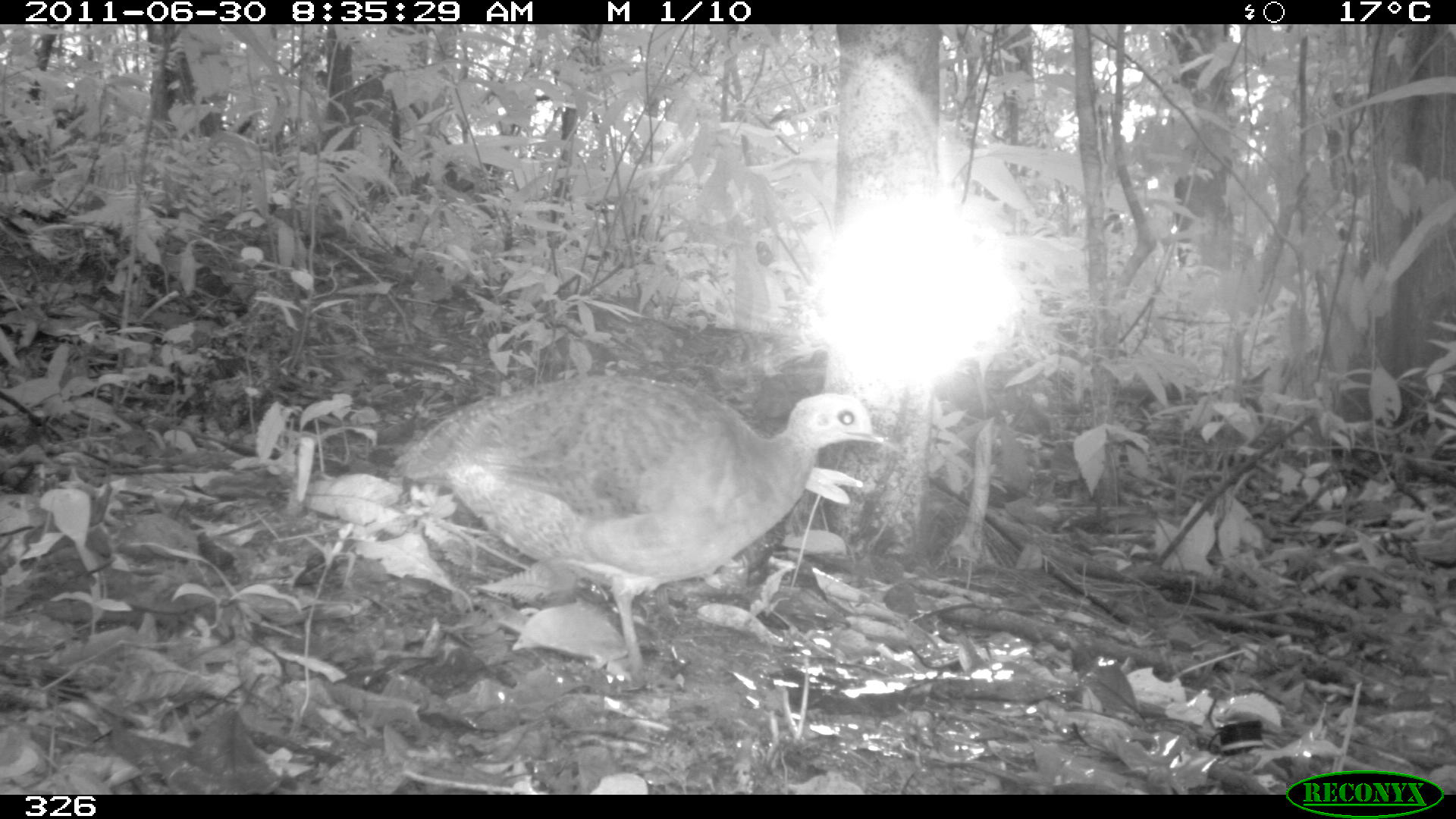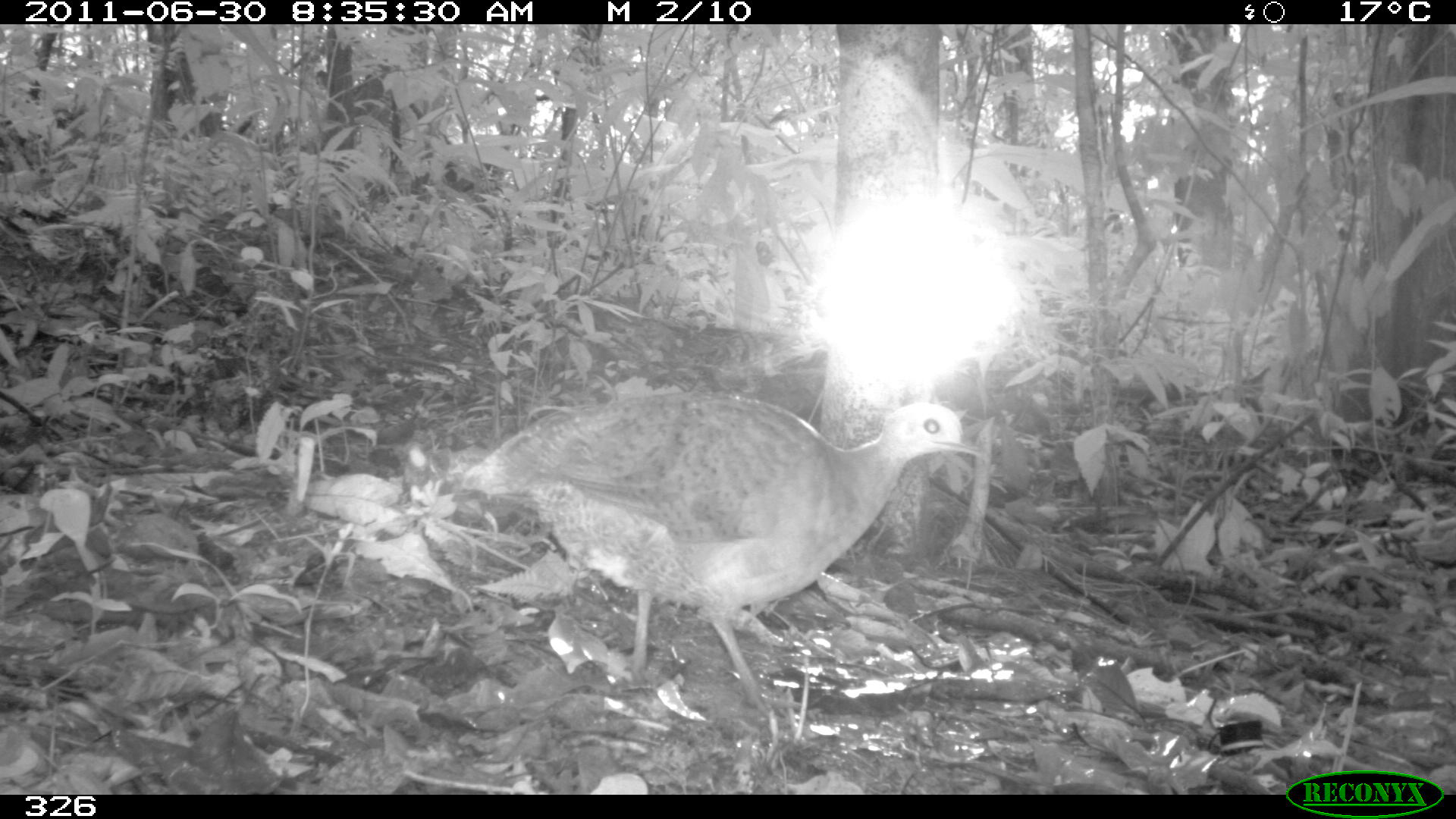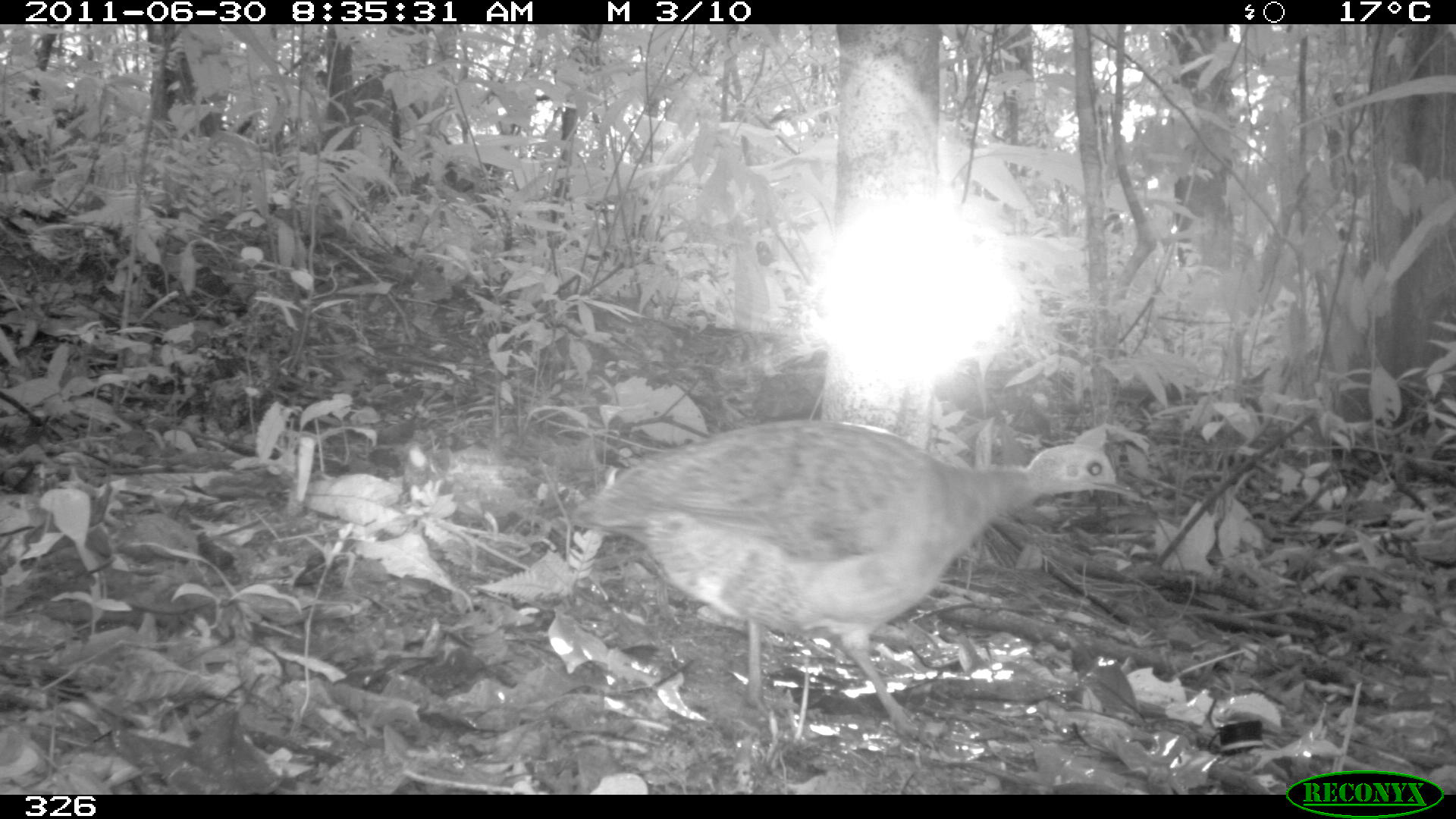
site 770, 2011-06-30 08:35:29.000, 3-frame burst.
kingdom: Animalia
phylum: Chordata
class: Aves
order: Galliformes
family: Phasianidae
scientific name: Phasianidae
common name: quails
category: quail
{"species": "quail (quails) (Phasianidae)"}